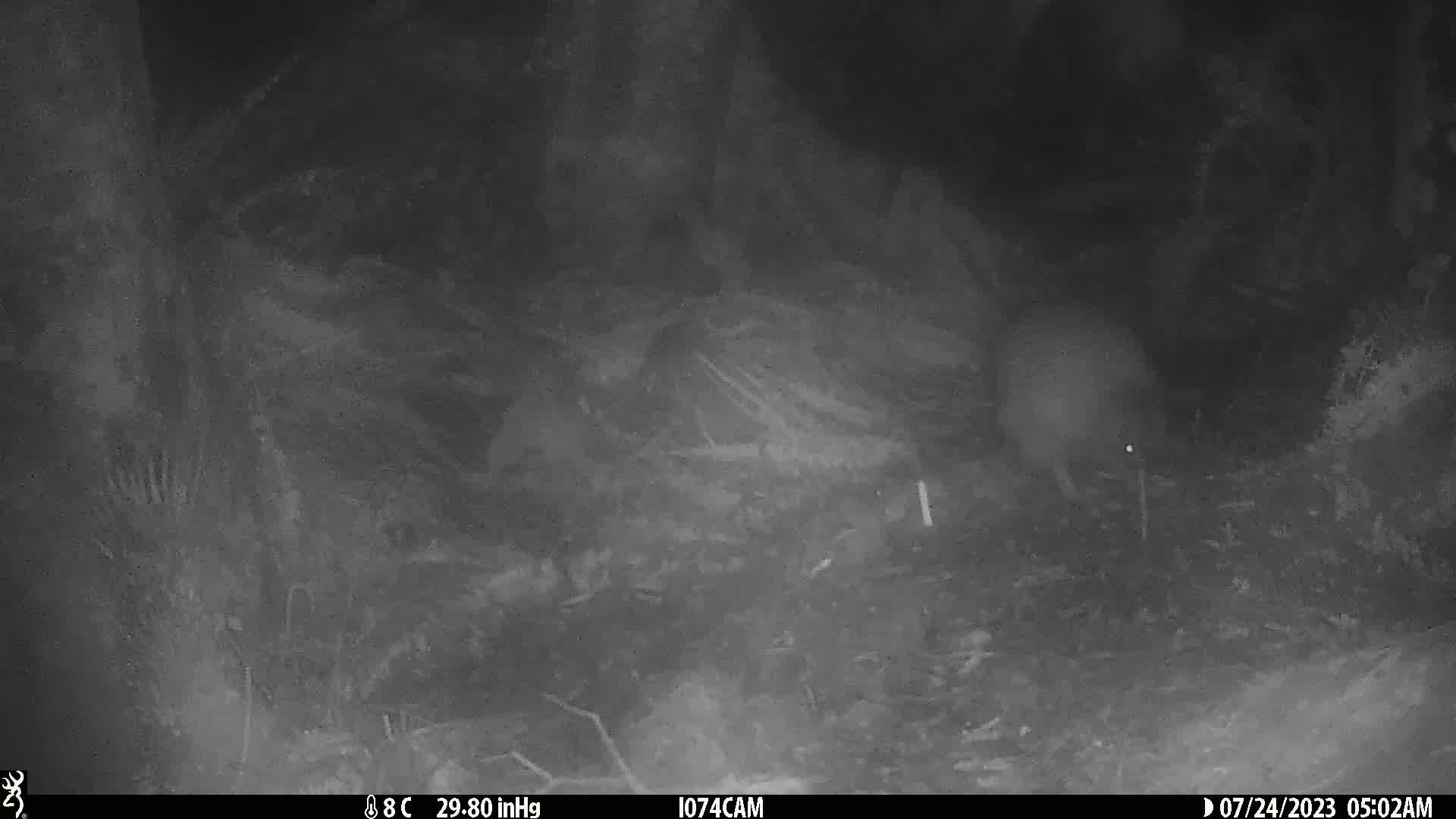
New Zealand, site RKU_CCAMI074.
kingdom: Animalia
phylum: Chordata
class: Aves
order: Apterygiformes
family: Apterygidae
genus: Apteryx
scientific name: Apteryx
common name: kiwi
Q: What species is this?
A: Kiwi (Apteryx).